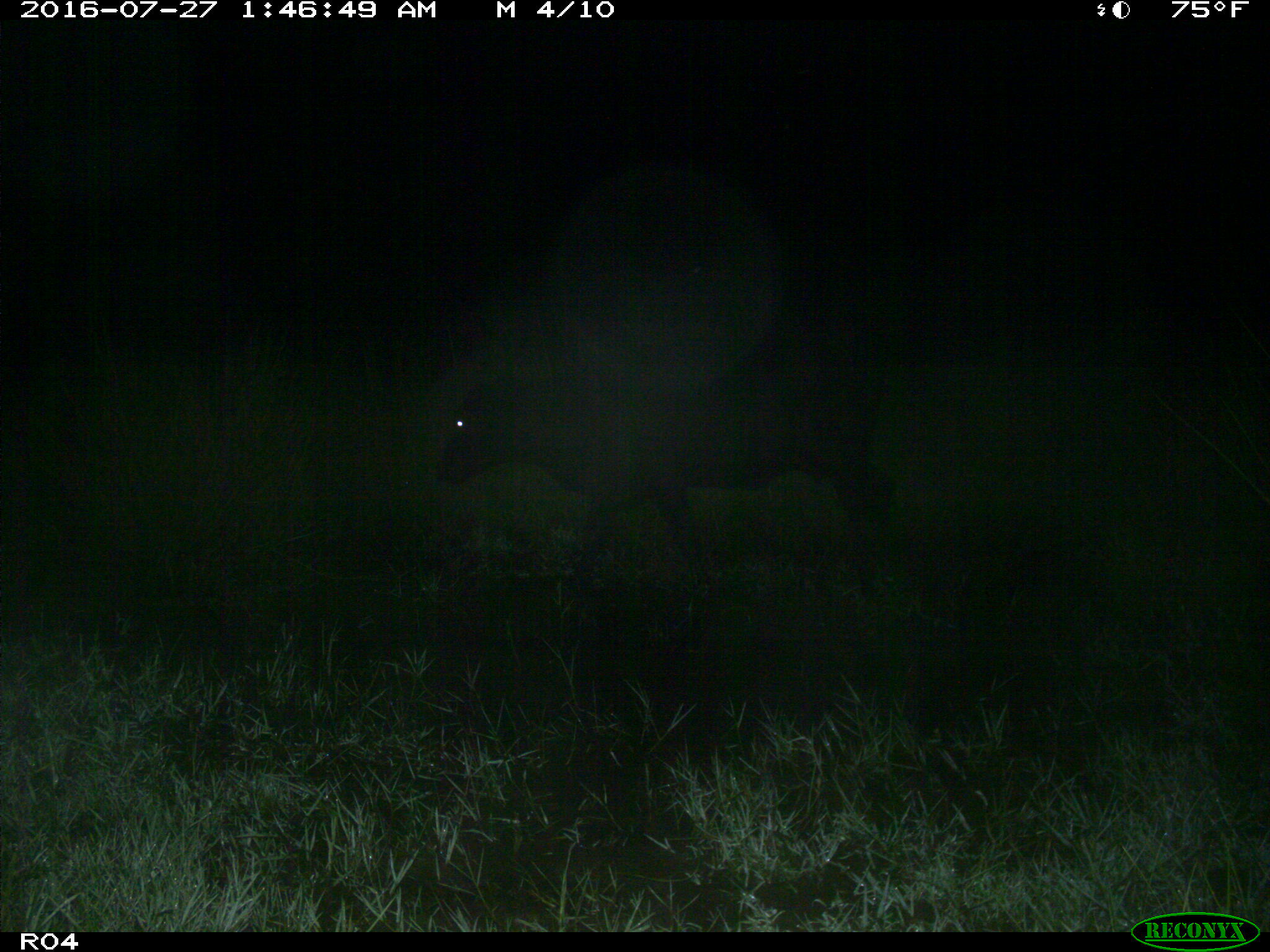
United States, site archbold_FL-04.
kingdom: Animalia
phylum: Chordata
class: Mammalia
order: Artiodactyla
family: Bovidae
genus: Bos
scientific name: Bos taurus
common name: domestic cow